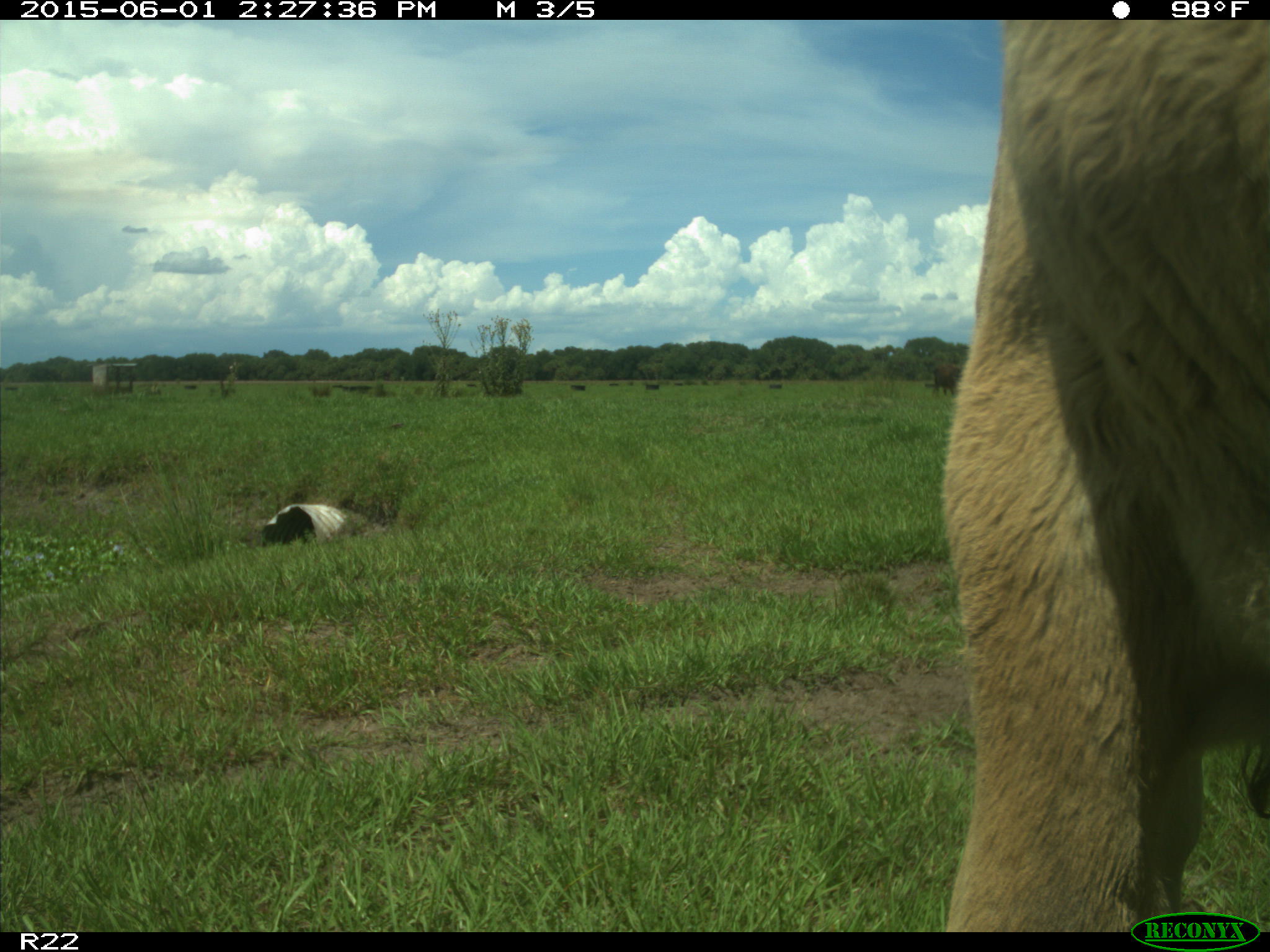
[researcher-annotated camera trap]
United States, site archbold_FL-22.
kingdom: Animalia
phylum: Chordata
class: Mammalia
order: Artiodactyla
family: Bovidae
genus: Bos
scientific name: Bos taurus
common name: domestic cow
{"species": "Bos taurus (domestic cow)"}